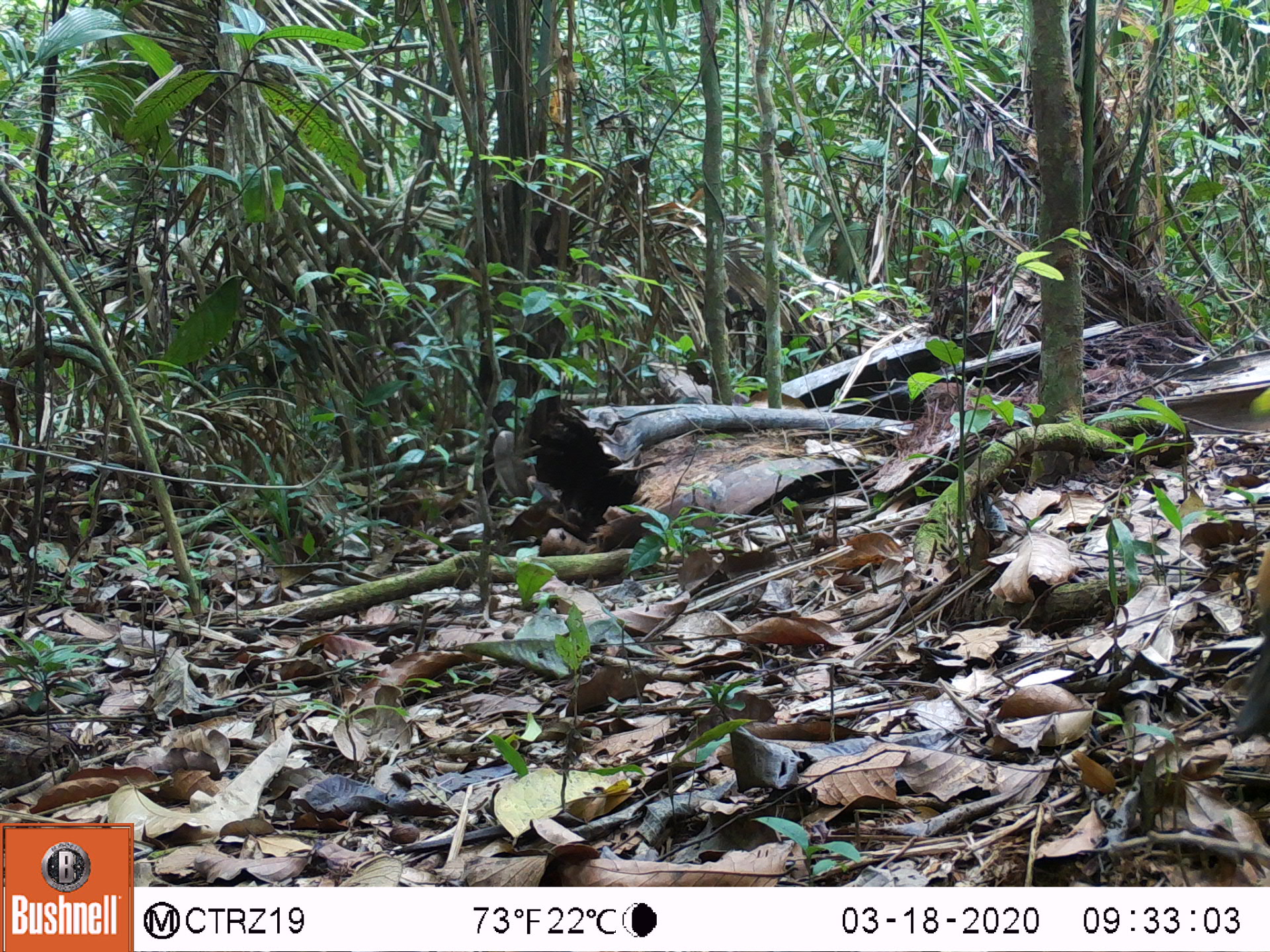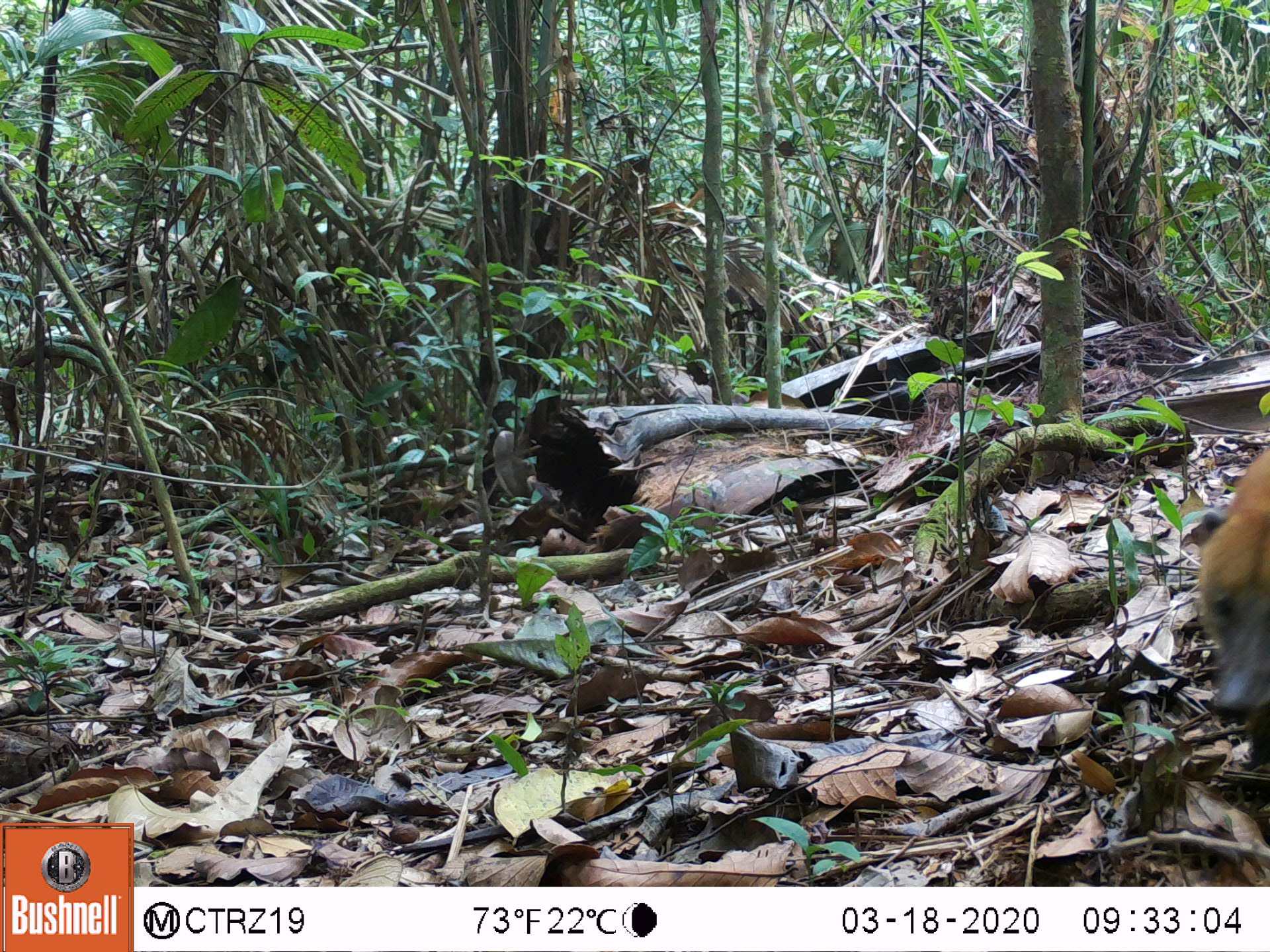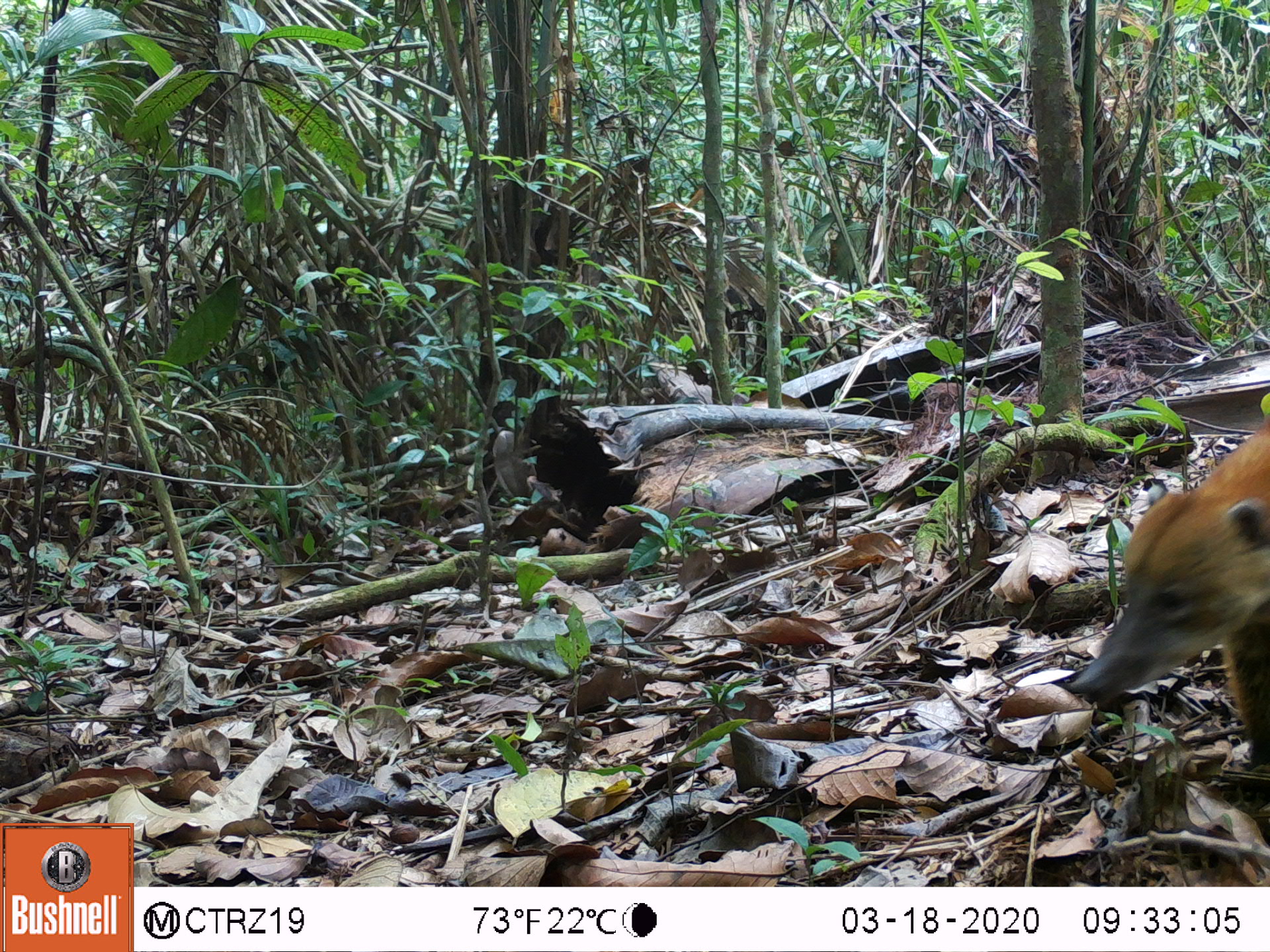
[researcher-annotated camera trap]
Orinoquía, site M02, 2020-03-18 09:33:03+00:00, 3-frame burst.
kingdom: Animalia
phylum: Chordata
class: Mammalia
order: Carnivora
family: Procyonidae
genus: Nasua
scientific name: Nasua nasua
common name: south american coati